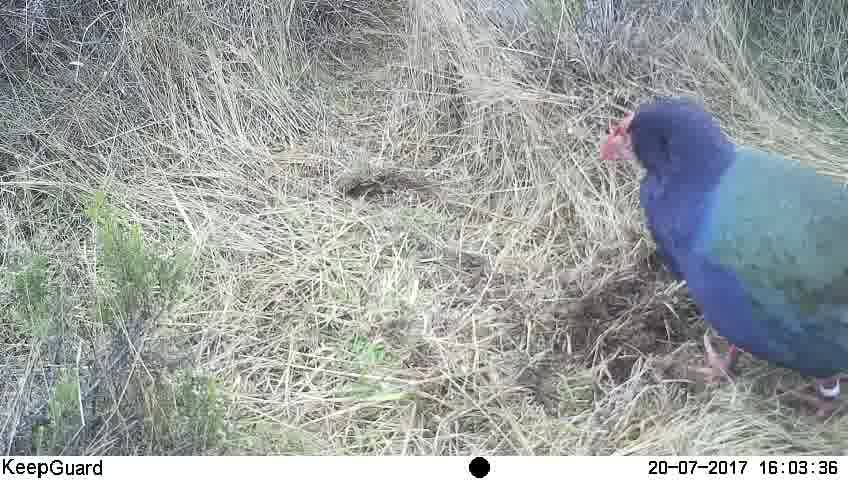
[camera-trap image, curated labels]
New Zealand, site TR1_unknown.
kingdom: Animalia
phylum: Chordata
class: Aves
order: Gruiformes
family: Rallidae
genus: Porphyrio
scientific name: Porphyrio mantelli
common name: takahe